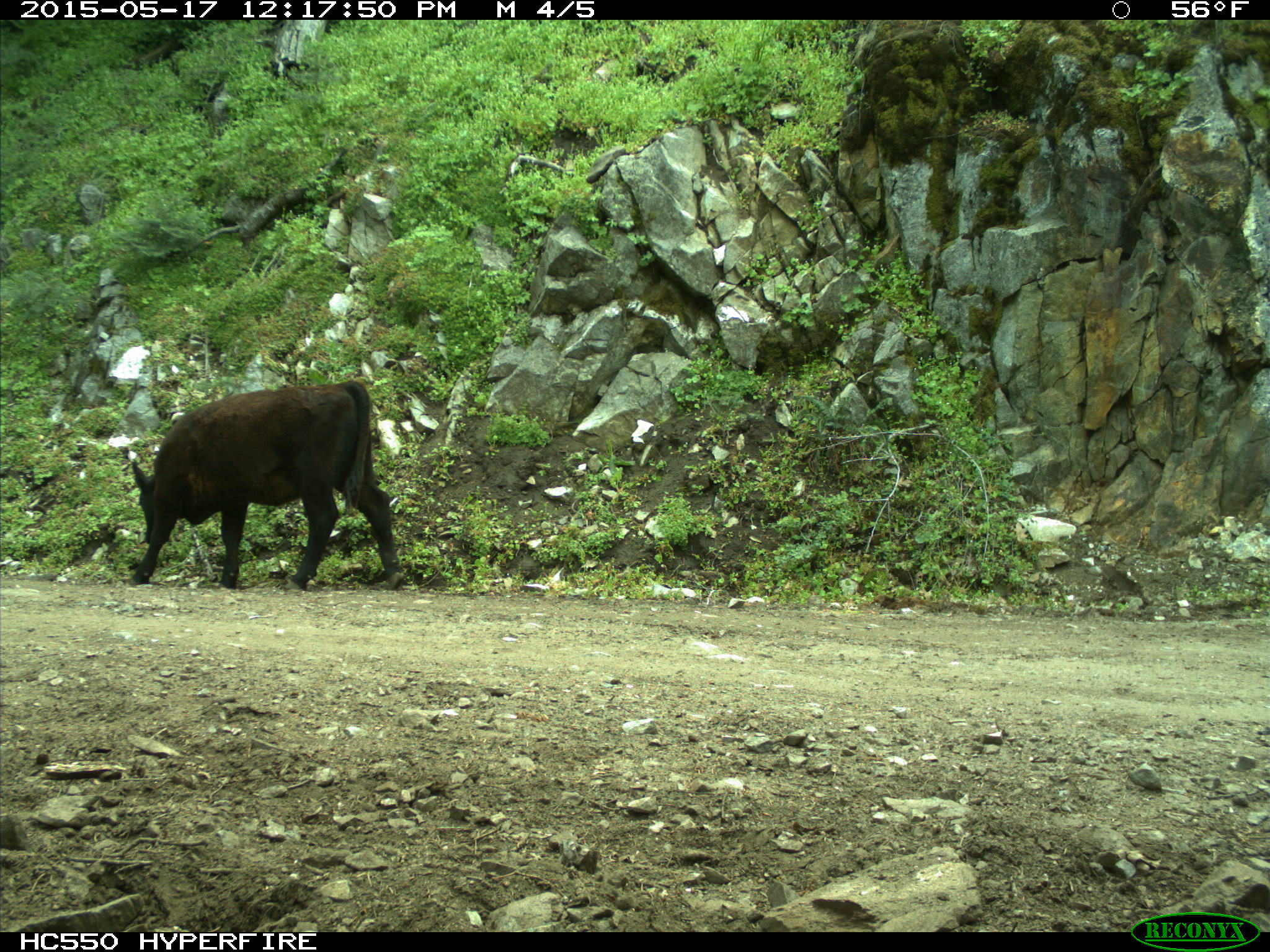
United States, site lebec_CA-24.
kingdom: Animalia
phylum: Chordata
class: Mammalia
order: Artiodactyla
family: Bovidae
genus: Bos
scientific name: Bos taurus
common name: domestic cow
Bos taurus (domestic cow).